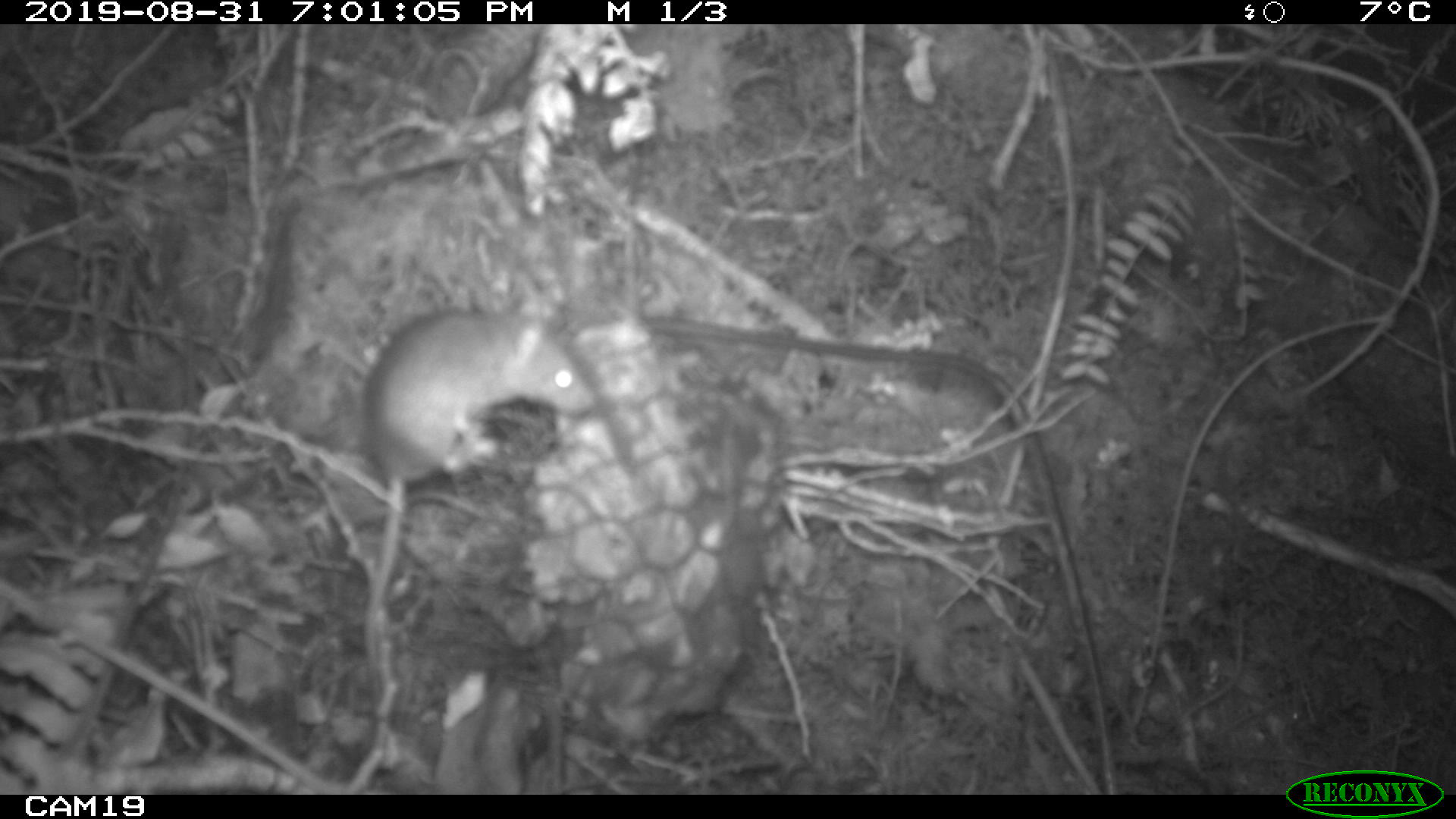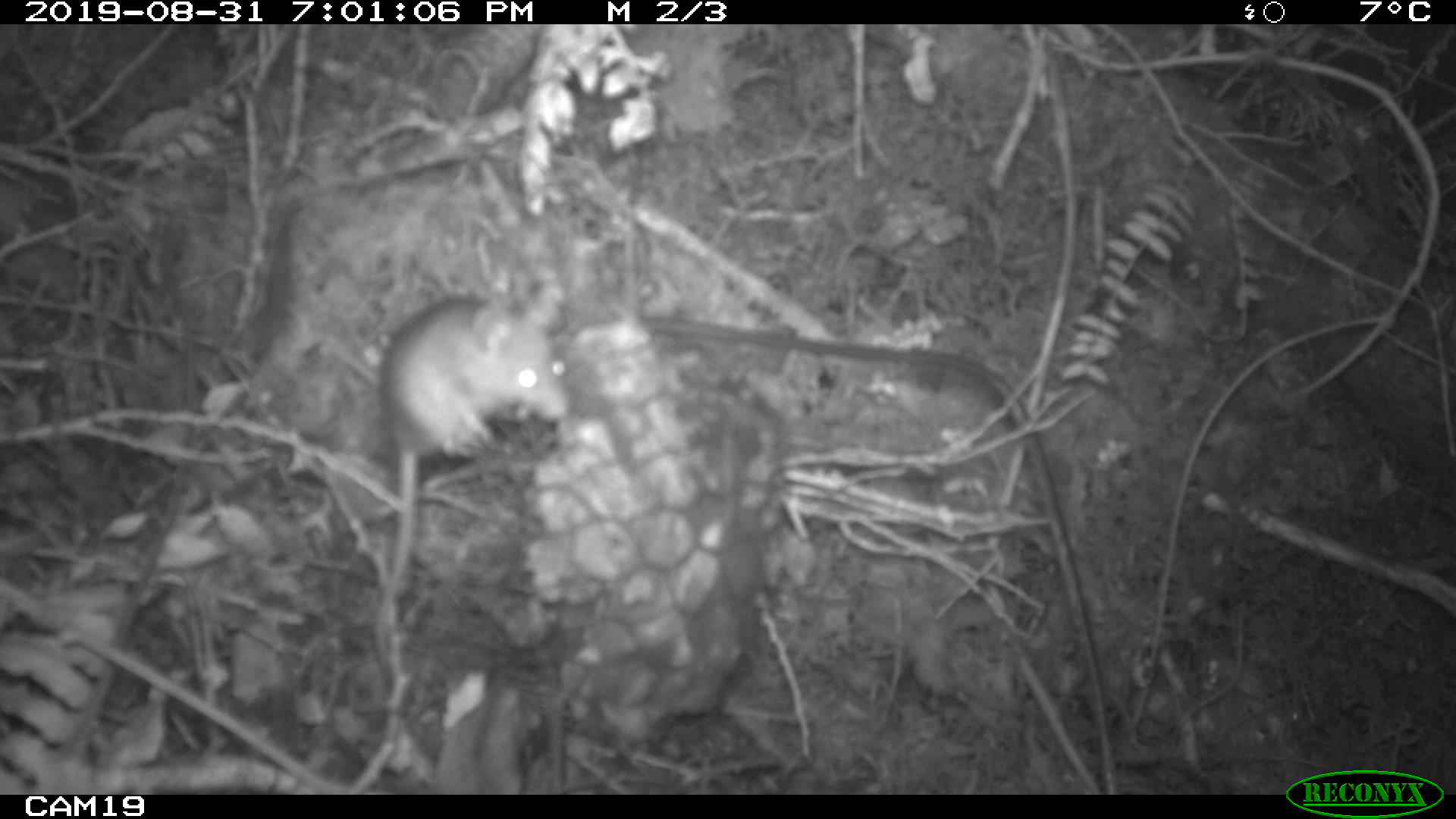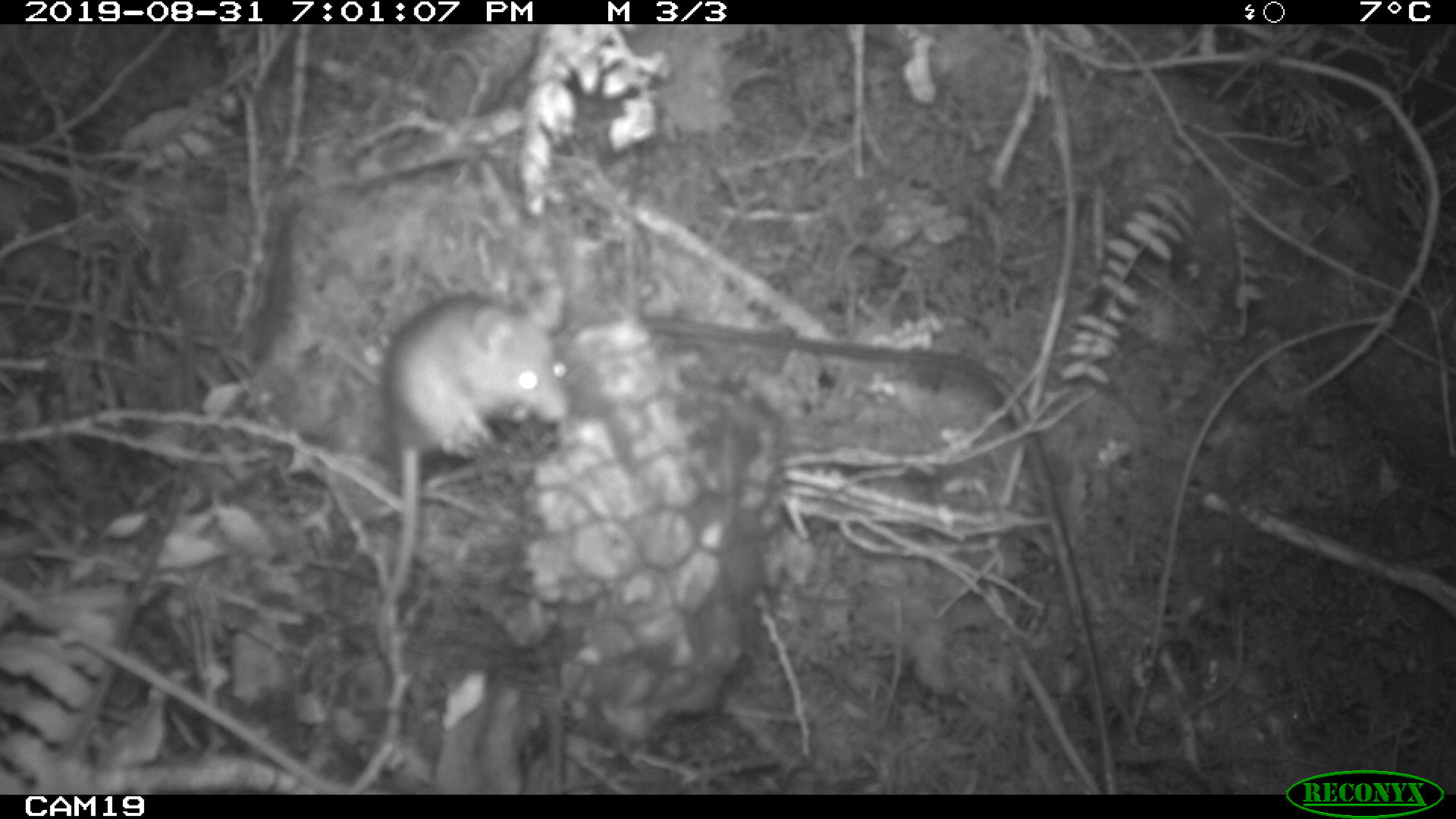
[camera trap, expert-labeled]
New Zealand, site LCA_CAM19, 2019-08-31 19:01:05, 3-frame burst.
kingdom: Animalia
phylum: Chordata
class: Mammalia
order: Rodentia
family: Muridae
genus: Mus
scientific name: Mus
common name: mouse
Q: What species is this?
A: Mouse (Mus).